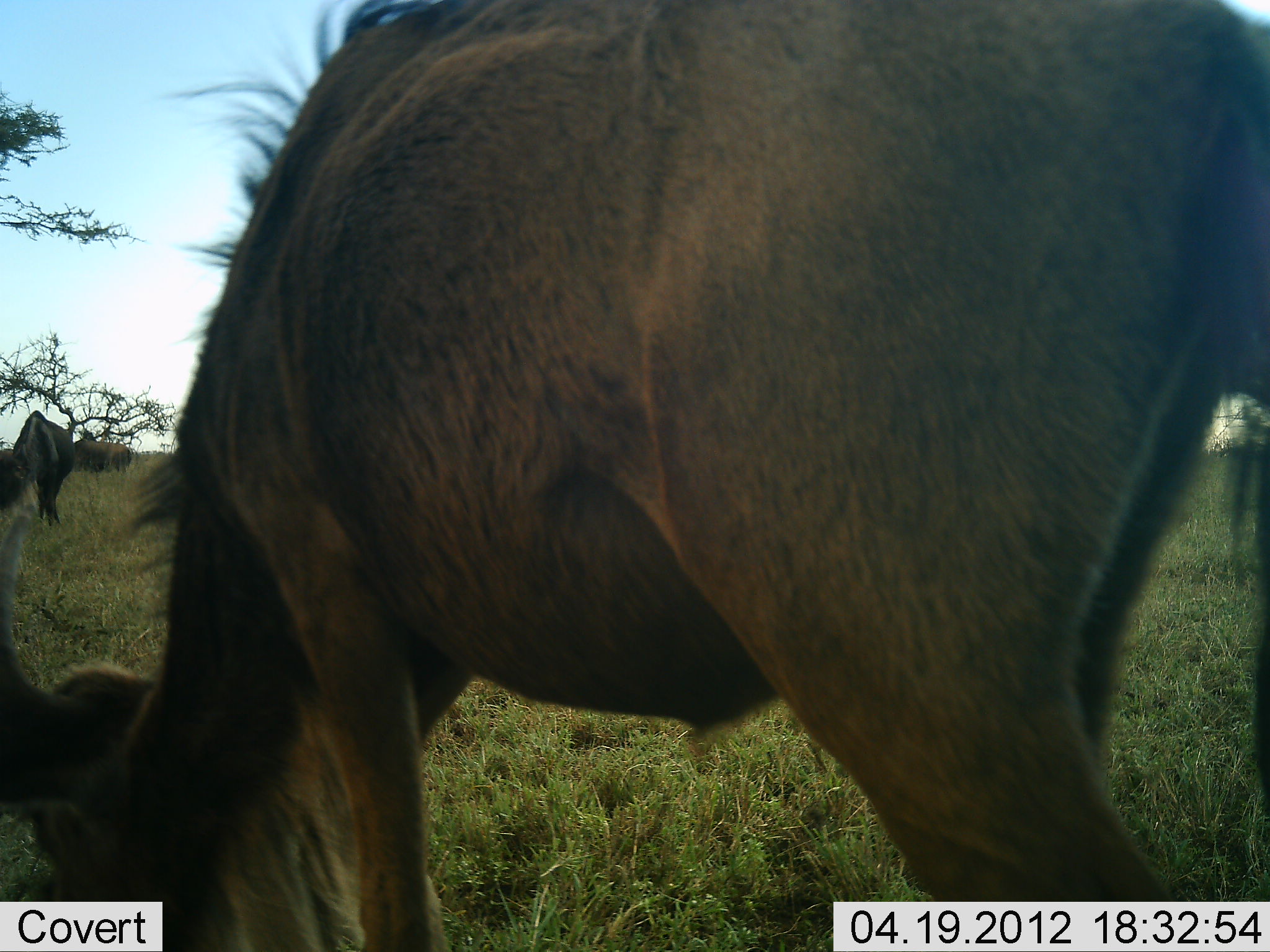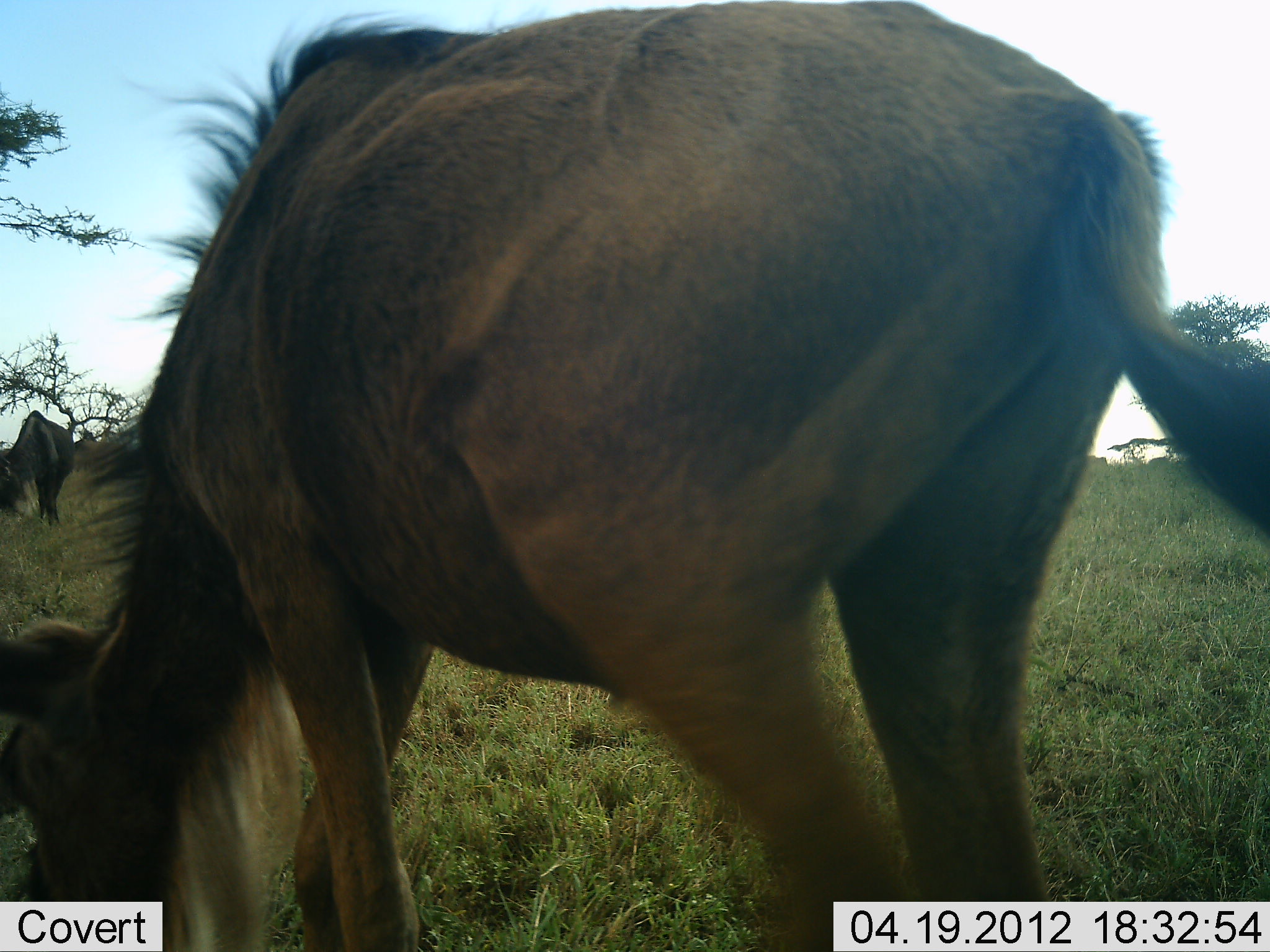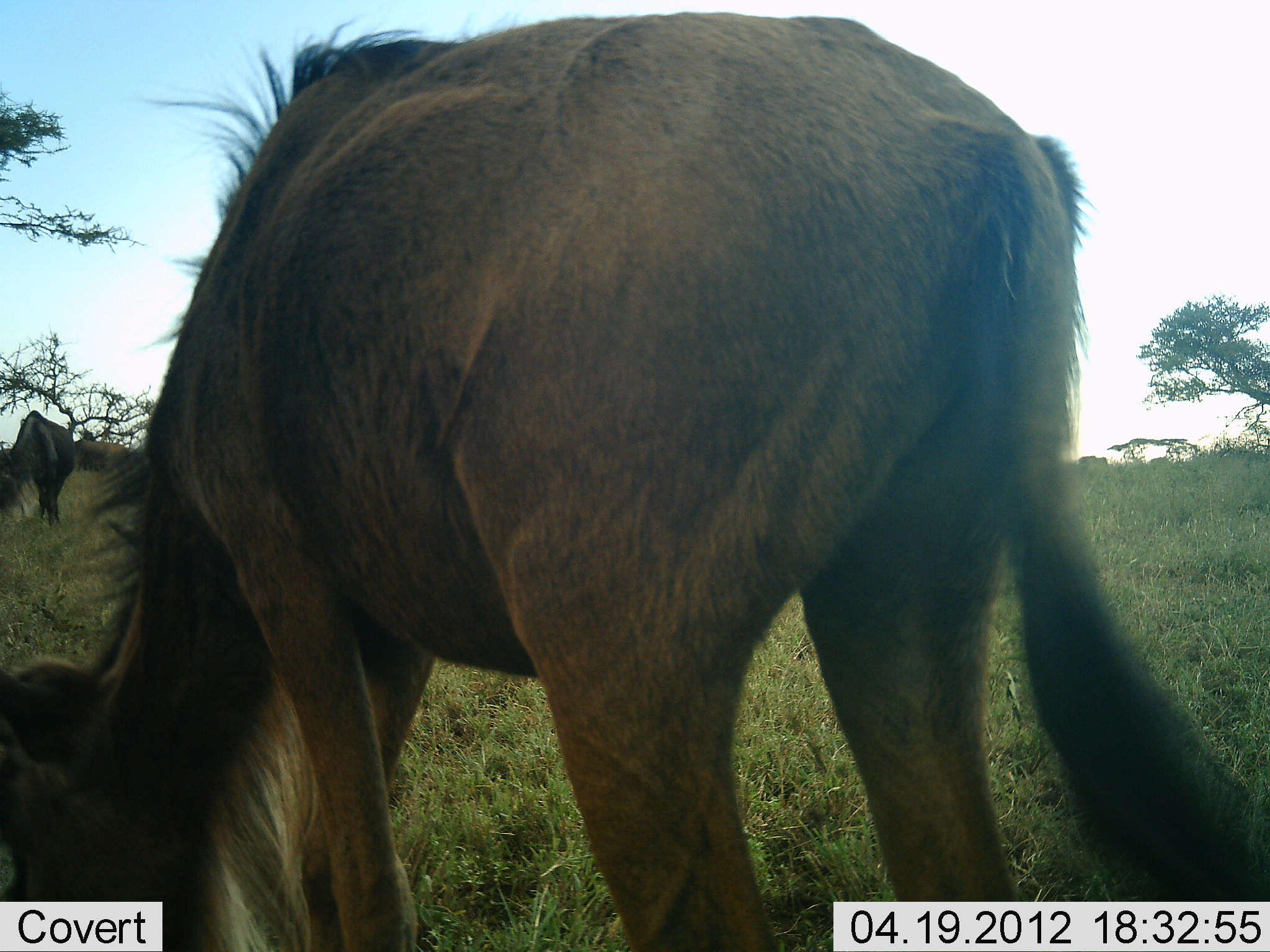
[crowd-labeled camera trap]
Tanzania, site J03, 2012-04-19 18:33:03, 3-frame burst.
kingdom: Animalia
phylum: Chordata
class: Mammalia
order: Artiodactyla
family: Bovidae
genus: Connochaetes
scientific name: Connochaetes taurinus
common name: blue wildebeest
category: wildebeest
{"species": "wildebeest (blue wildebeest) (Connochaetes taurinus)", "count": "3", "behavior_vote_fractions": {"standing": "29%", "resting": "0%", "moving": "8%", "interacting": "0%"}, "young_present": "25%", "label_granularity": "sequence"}